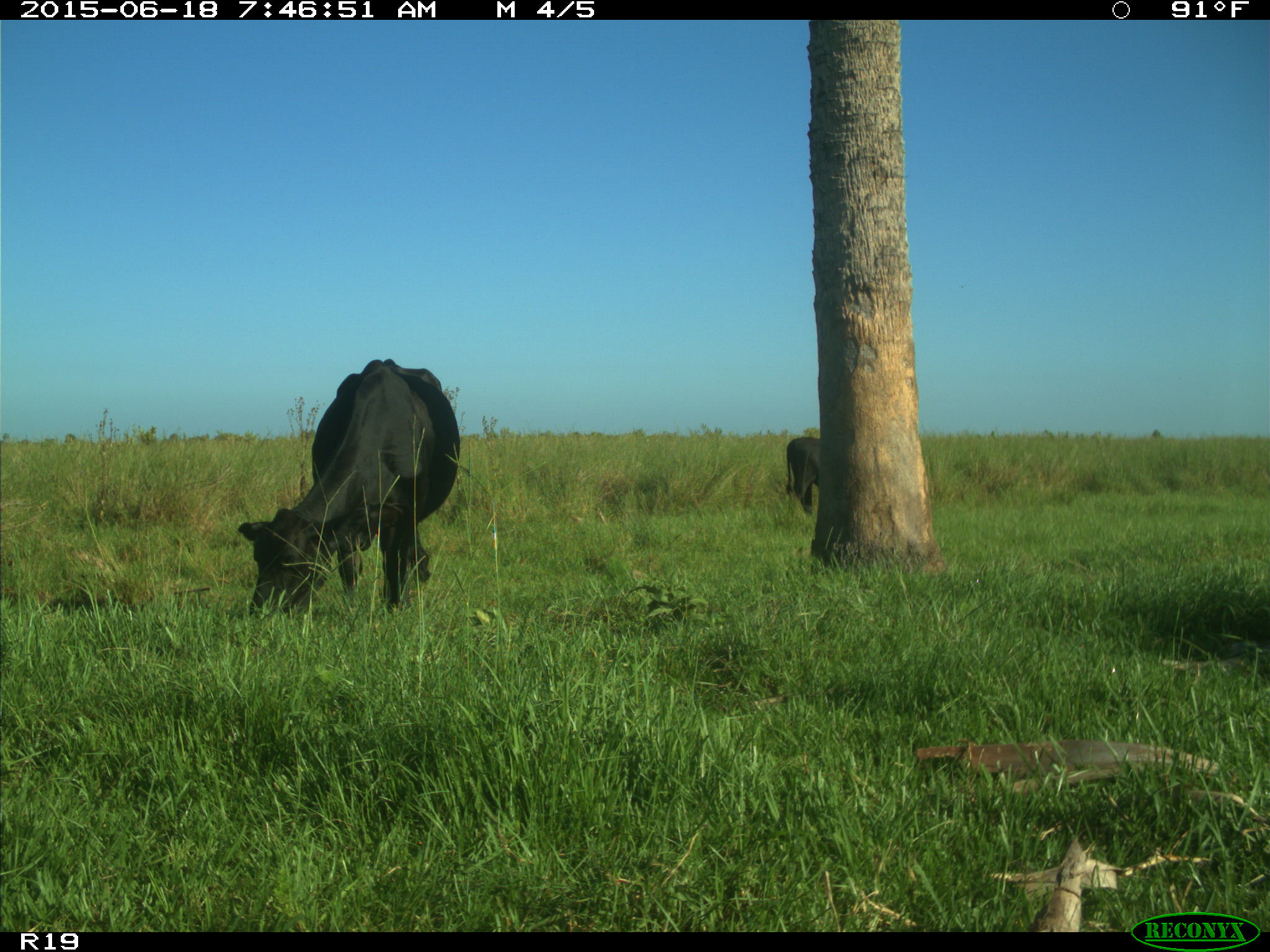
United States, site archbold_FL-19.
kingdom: Animalia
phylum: Chordata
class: Mammalia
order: Artiodactyla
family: Bovidae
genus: Bos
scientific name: Bos taurus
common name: domestic cow